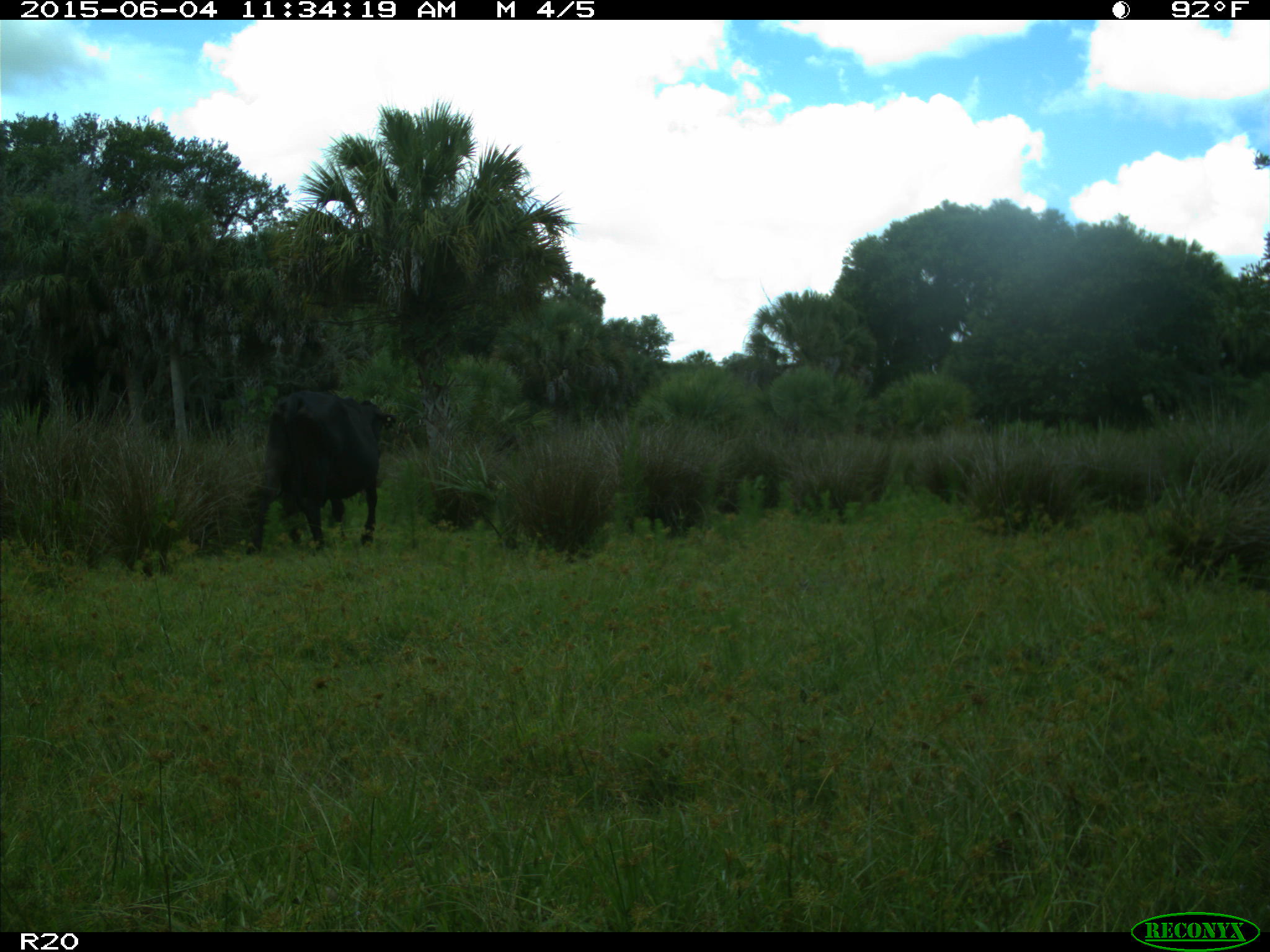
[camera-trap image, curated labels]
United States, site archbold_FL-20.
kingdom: Animalia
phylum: Chordata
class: Mammalia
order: Artiodactyla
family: Bovidae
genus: Bos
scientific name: Bos taurus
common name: domestic cow